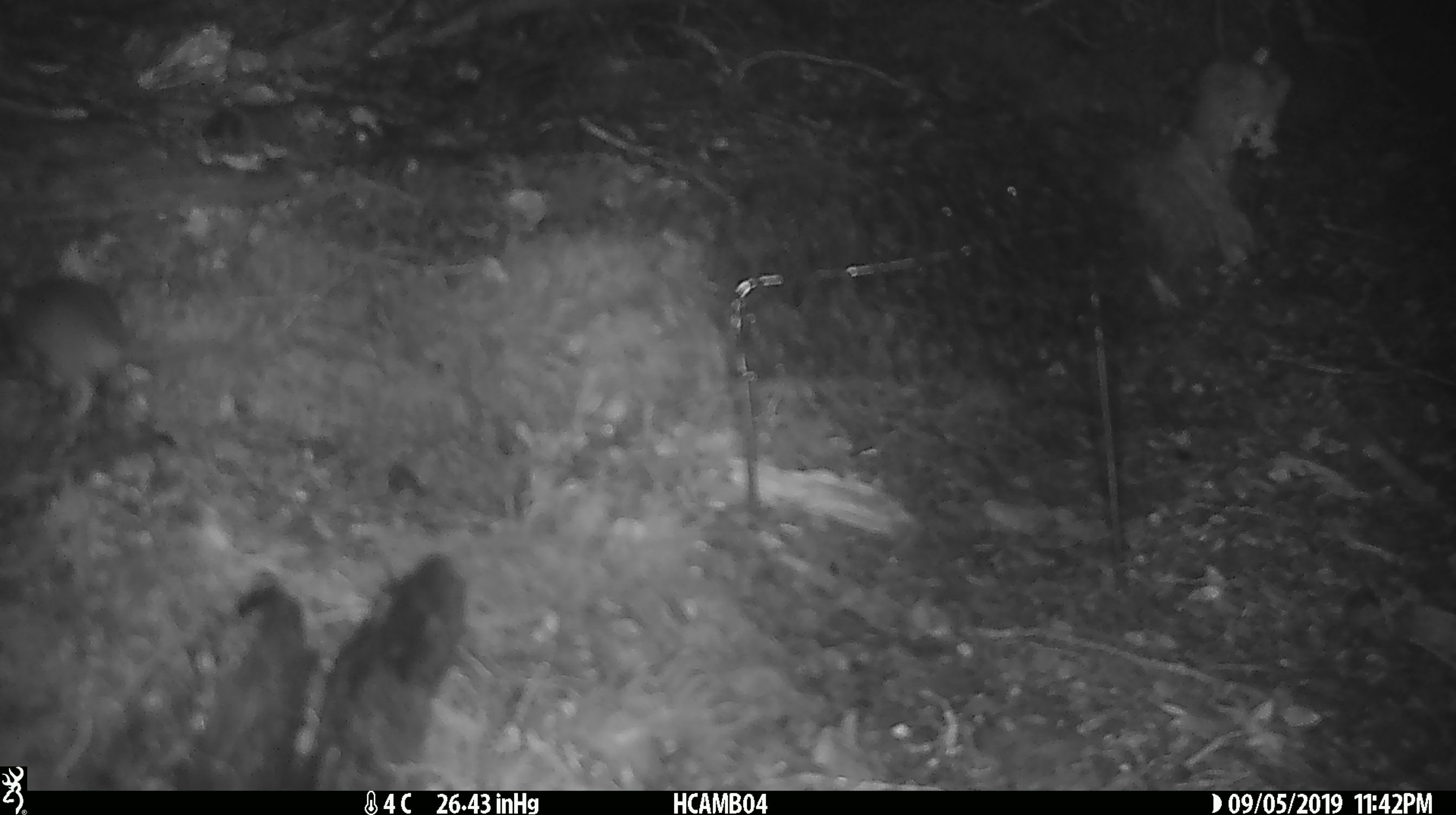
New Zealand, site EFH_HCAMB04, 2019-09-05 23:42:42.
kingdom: Animalia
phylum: Chordata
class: Mammalia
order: Rodentia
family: Muridae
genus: Mus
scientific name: Mus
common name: mouse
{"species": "mouse (Mus)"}